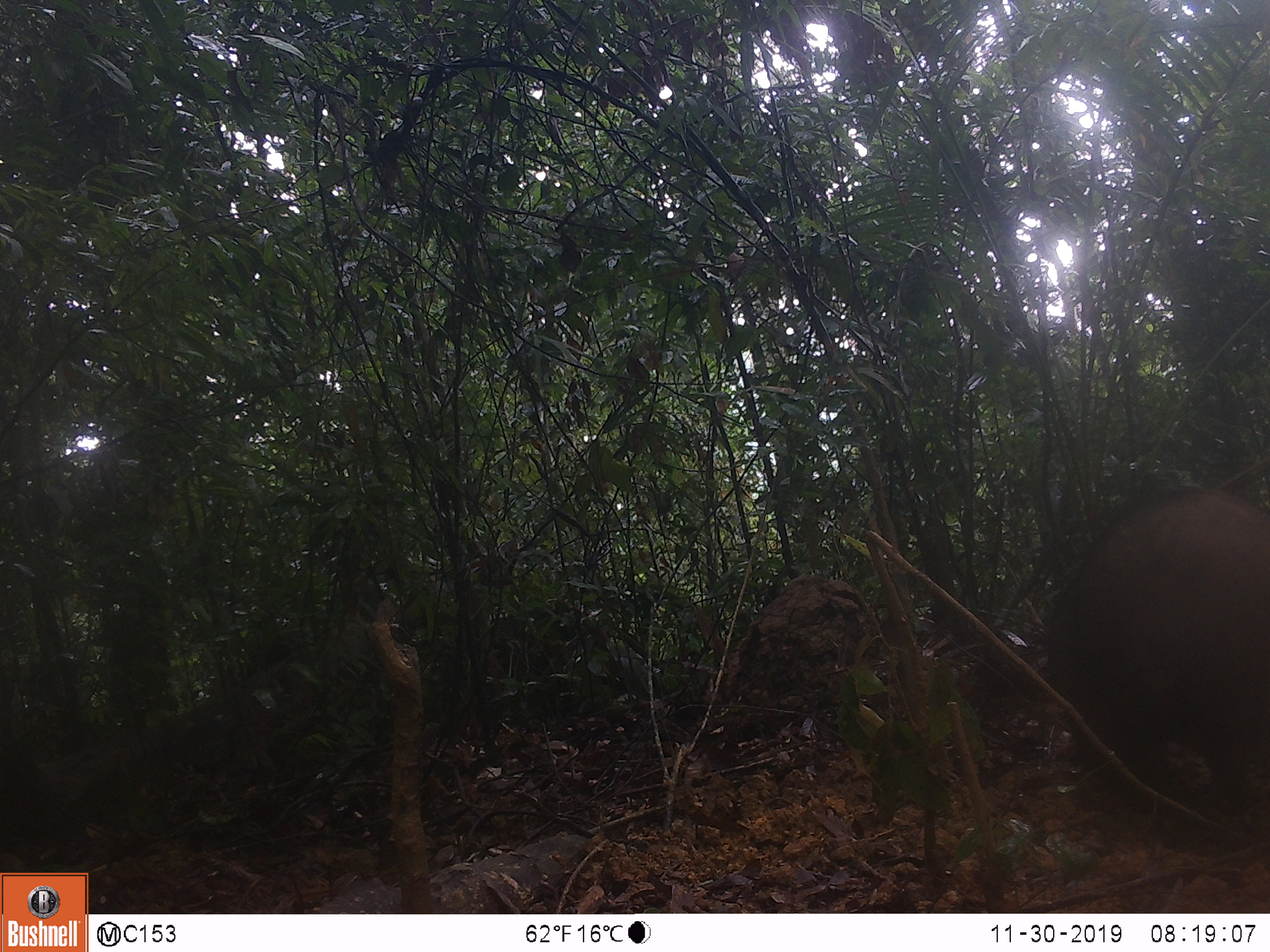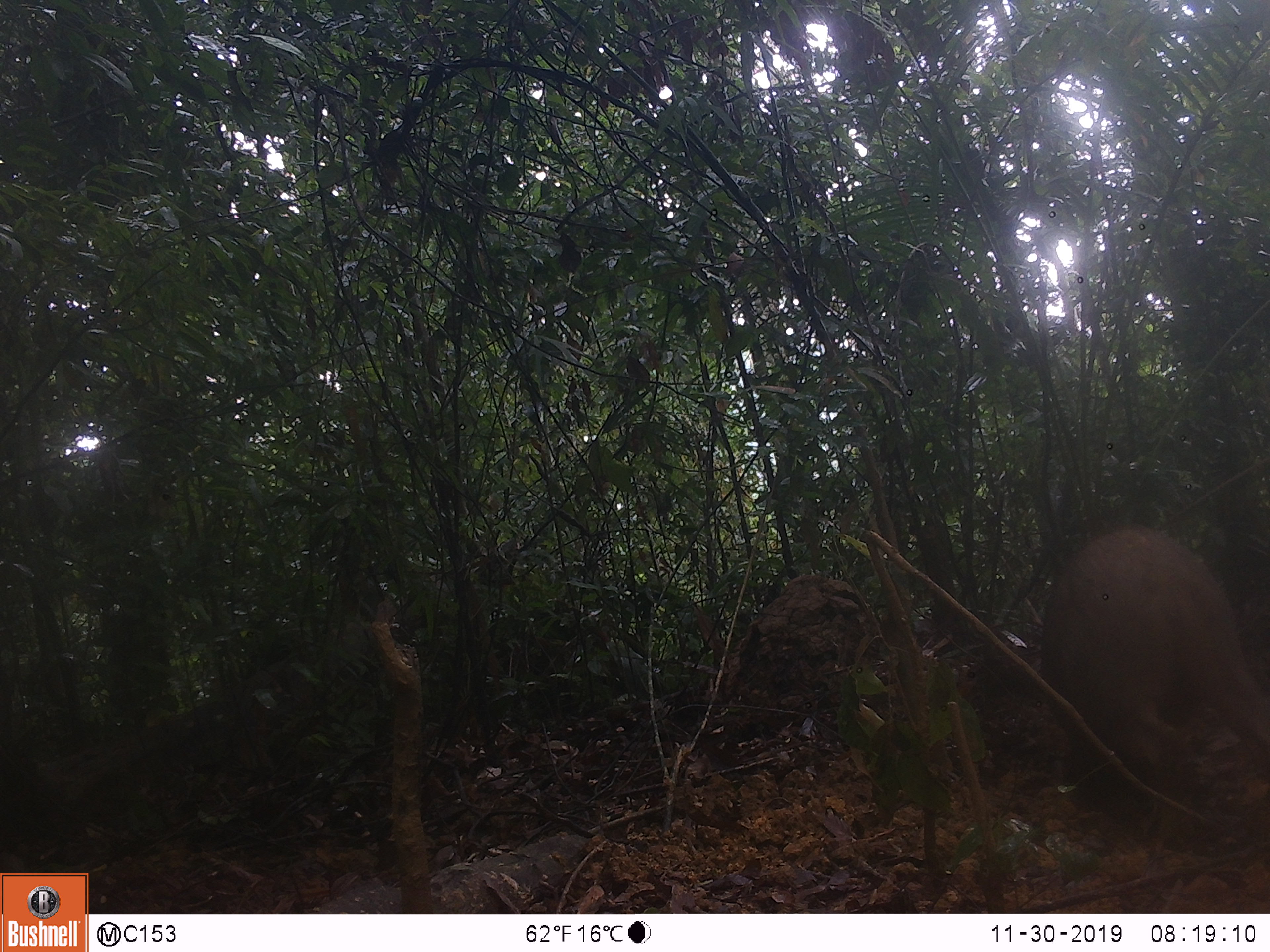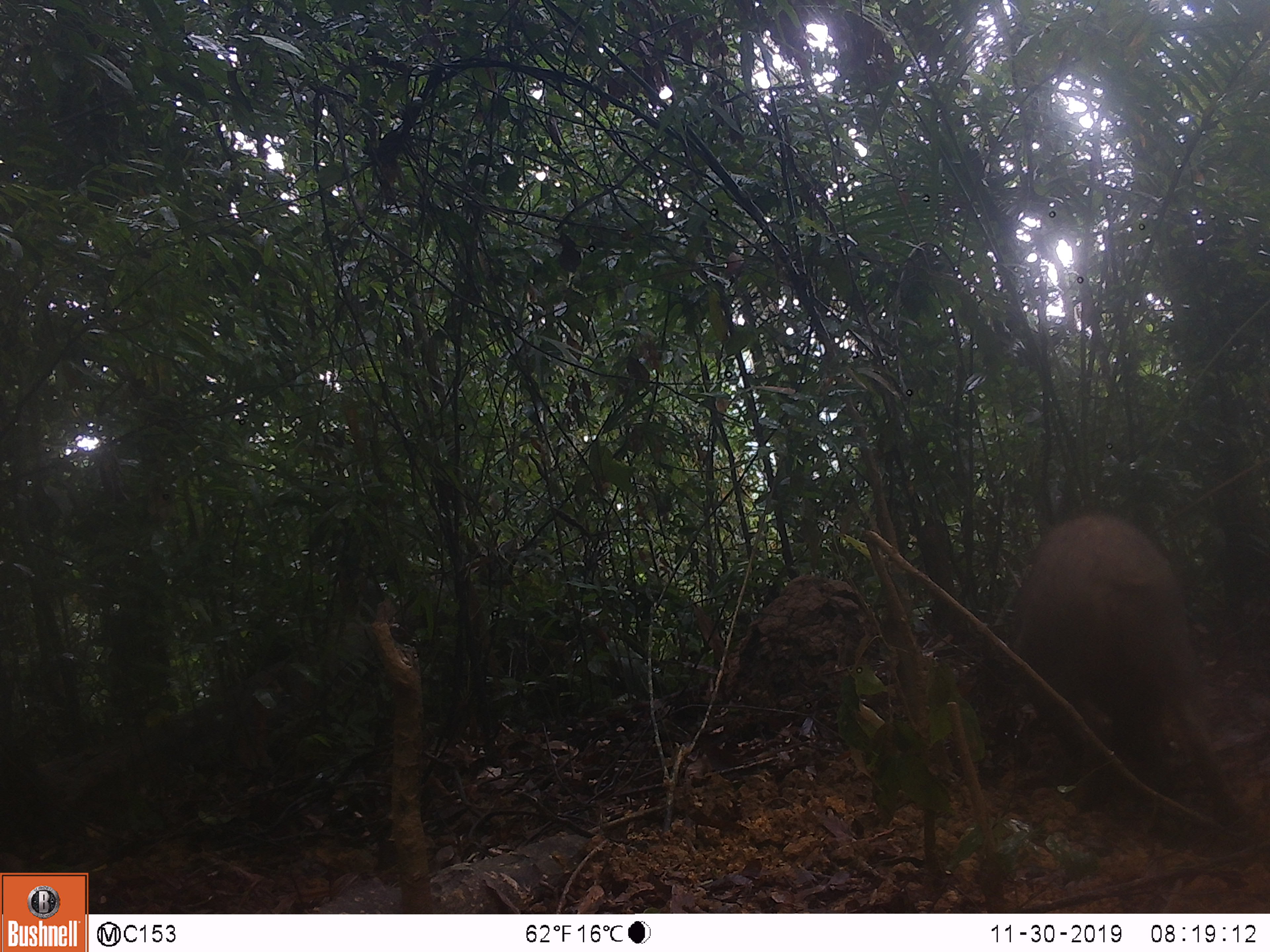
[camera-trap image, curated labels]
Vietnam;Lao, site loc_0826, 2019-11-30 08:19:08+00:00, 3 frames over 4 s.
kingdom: Animalia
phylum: Chordata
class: Mammalia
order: Artiodactyla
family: Suidae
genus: Sus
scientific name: Sus scrofa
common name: eurasian wild pig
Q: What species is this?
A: Eurasian wild pig (Sus scrofa).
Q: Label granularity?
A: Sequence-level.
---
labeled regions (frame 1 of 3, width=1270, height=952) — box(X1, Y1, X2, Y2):
eurasian wild pig: box(1047, 486, 1270, 807)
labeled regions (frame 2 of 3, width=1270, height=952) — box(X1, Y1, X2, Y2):
eurasian wild pig: box(1039, 524, 1270, 845)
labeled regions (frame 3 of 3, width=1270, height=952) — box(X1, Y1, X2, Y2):
eurasian wild pig: box(1007, 510, 1246, 824)